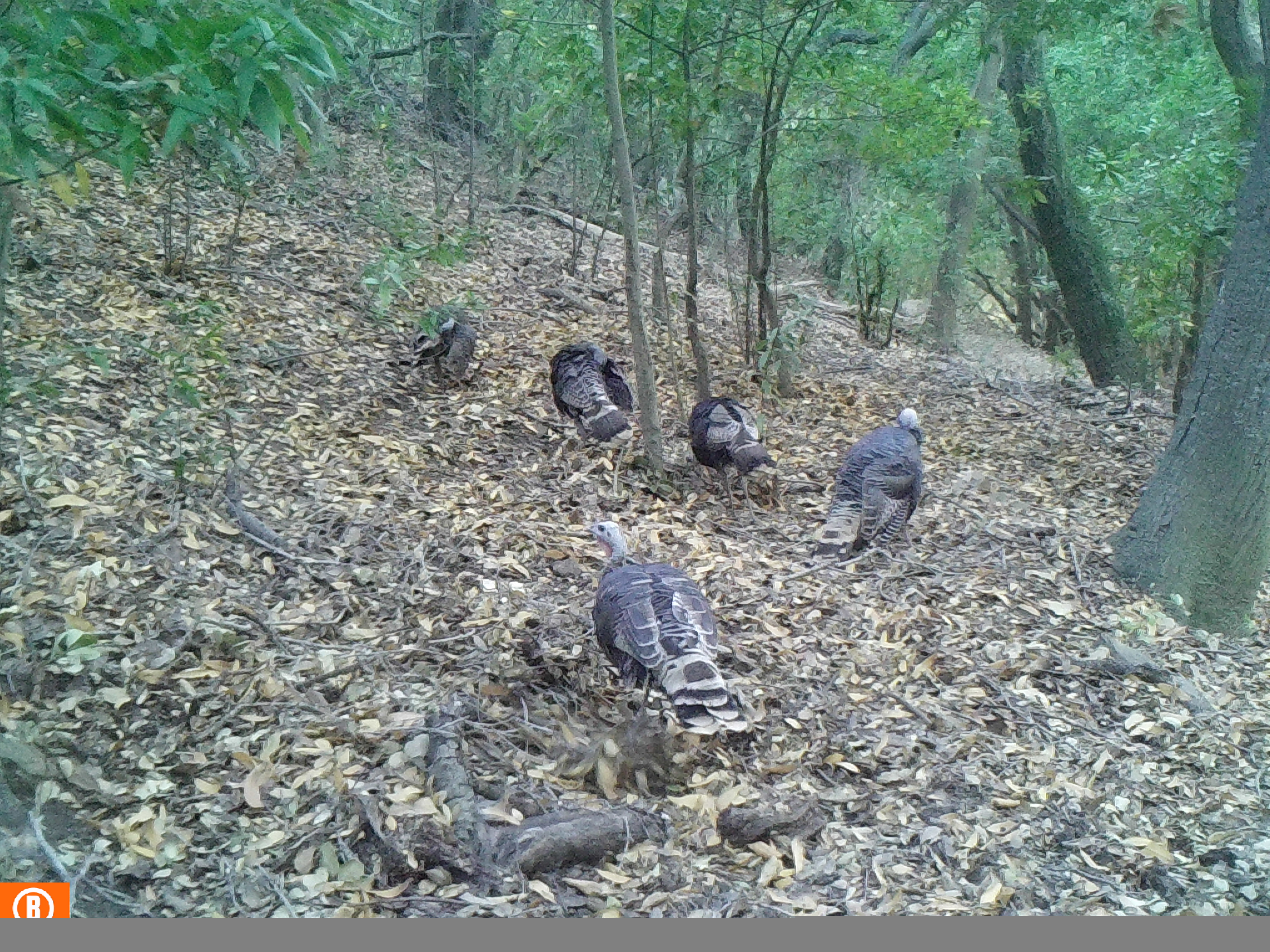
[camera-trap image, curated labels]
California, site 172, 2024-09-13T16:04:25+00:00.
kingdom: Animalia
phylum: Chordata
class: Aves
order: Galliformes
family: Phasianidae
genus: Meleagris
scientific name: Meleagris gallopavo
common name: turkey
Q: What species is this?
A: Turkey (Meleagris gallopavo).